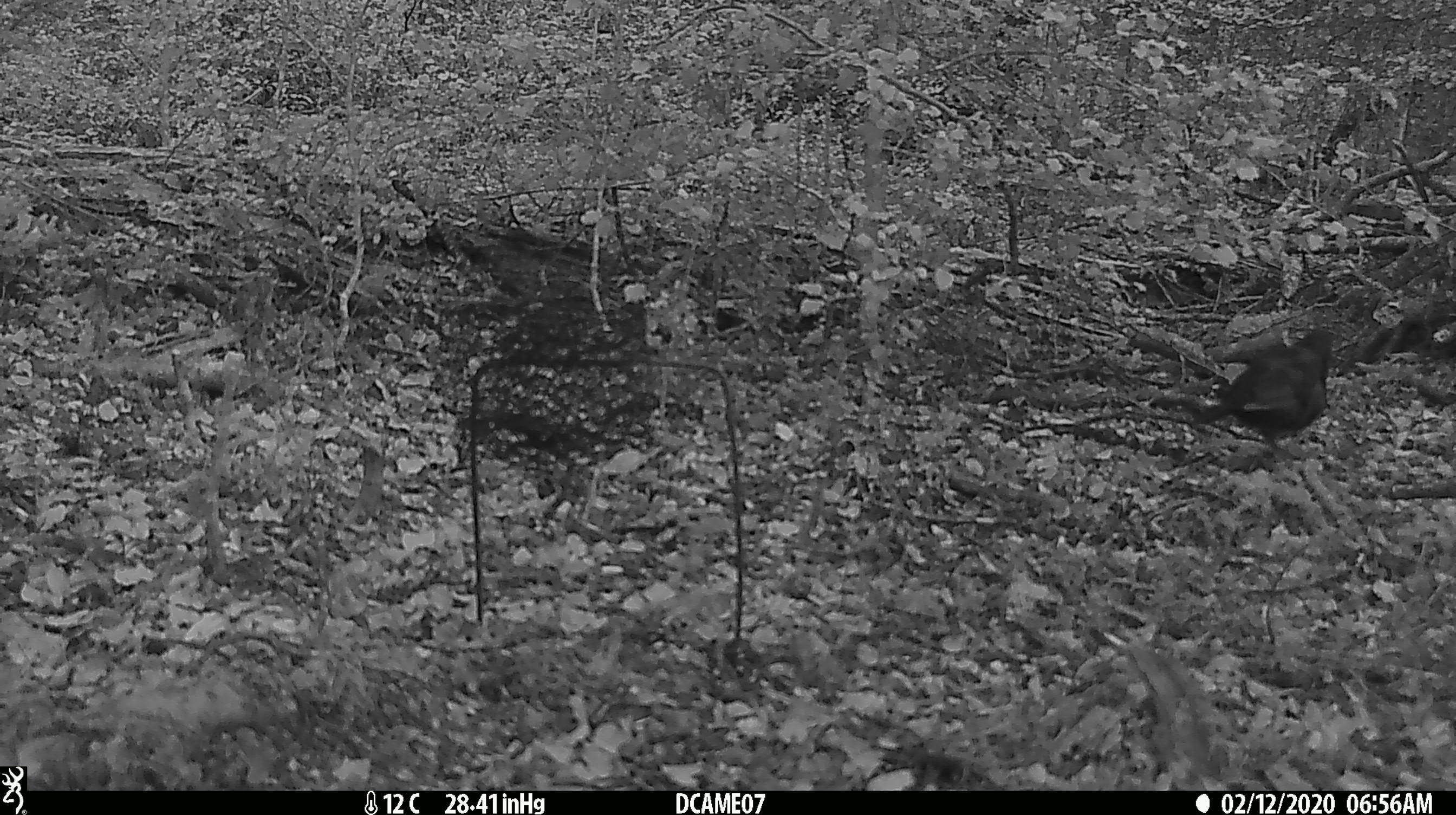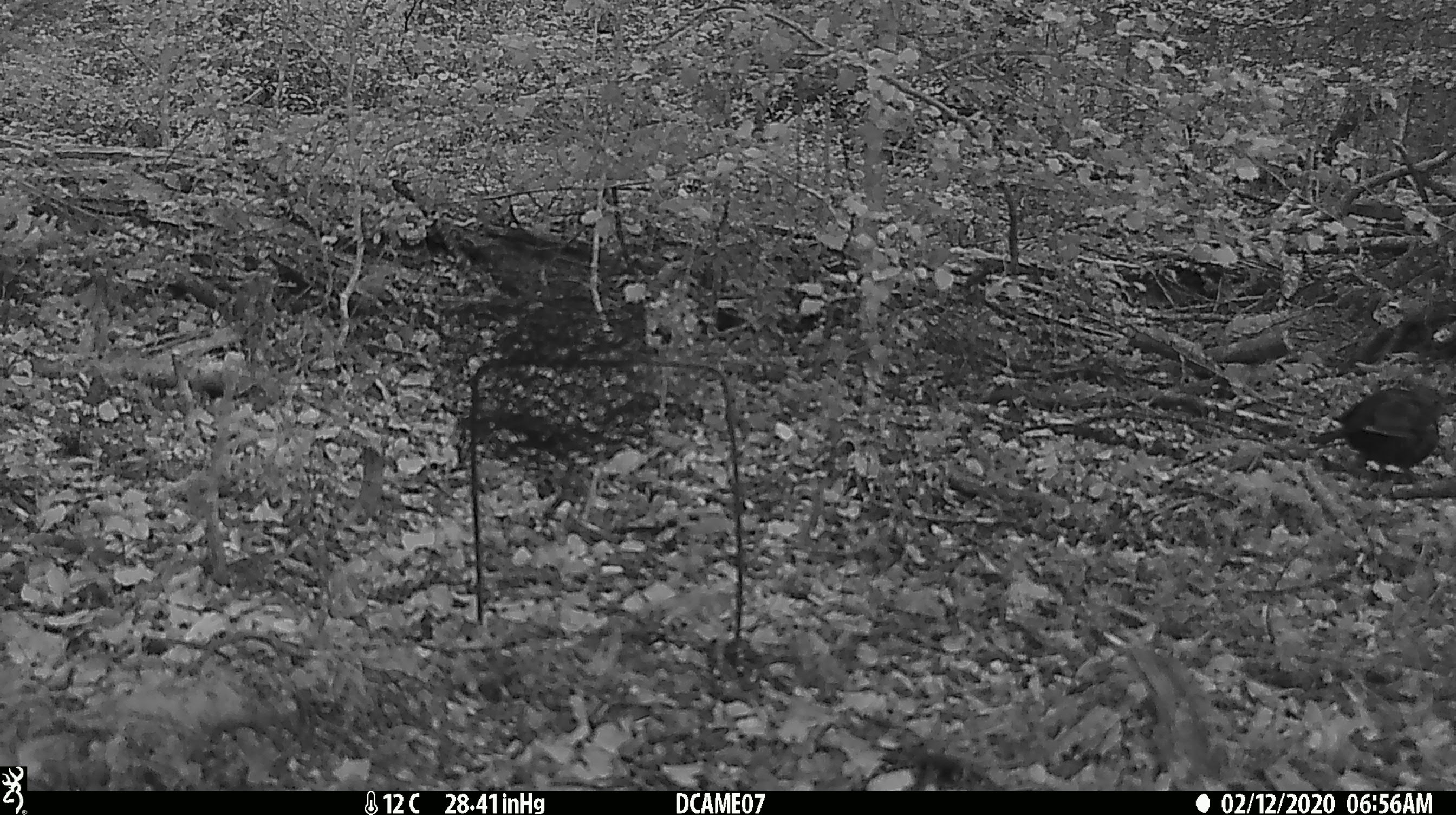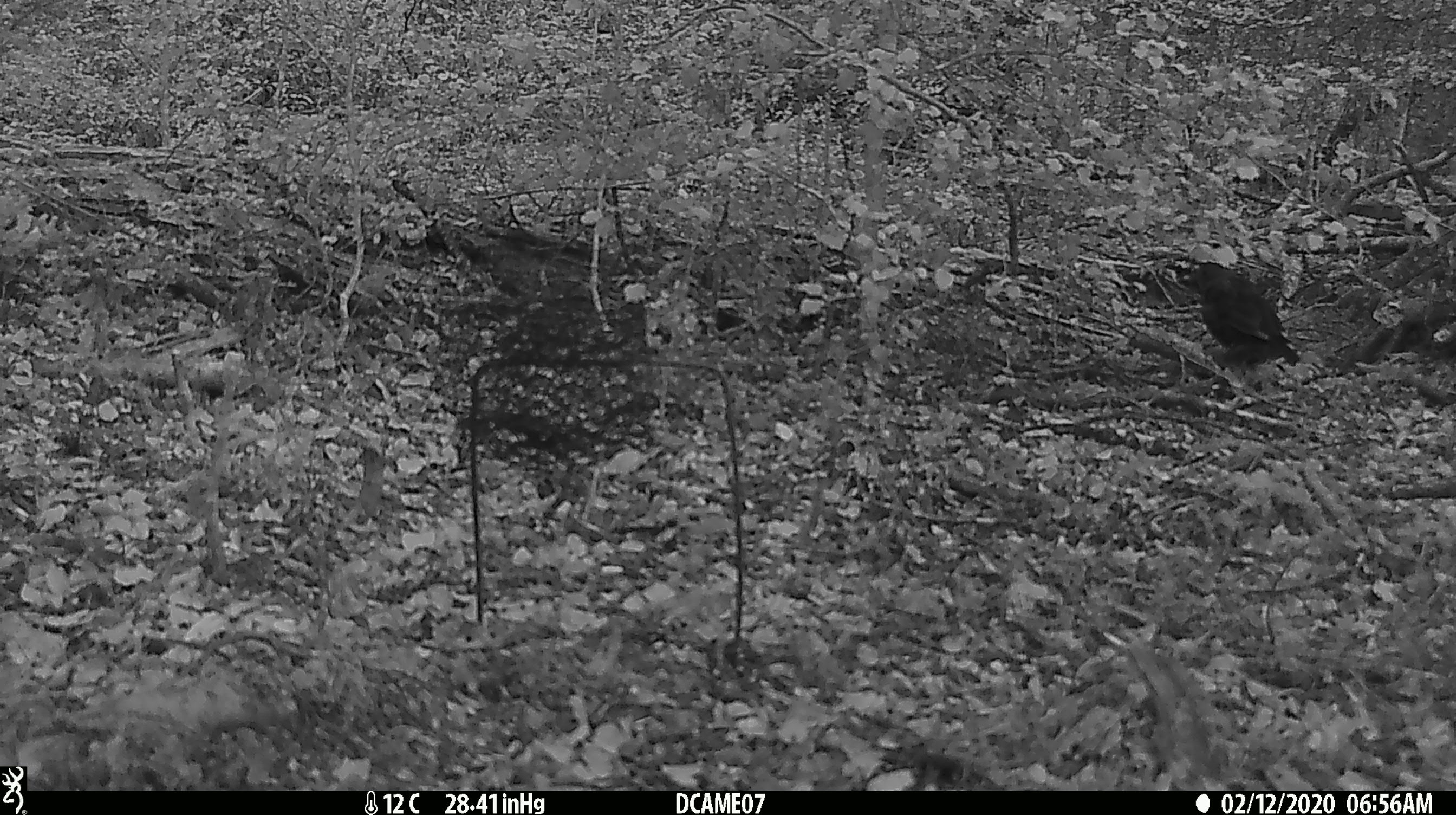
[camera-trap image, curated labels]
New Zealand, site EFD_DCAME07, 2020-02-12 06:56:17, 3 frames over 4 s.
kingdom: Animalia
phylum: Chordata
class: Aves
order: Passeriformes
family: Turdidae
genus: Turdus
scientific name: Turdus merula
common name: eurasian blackbird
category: blackbird